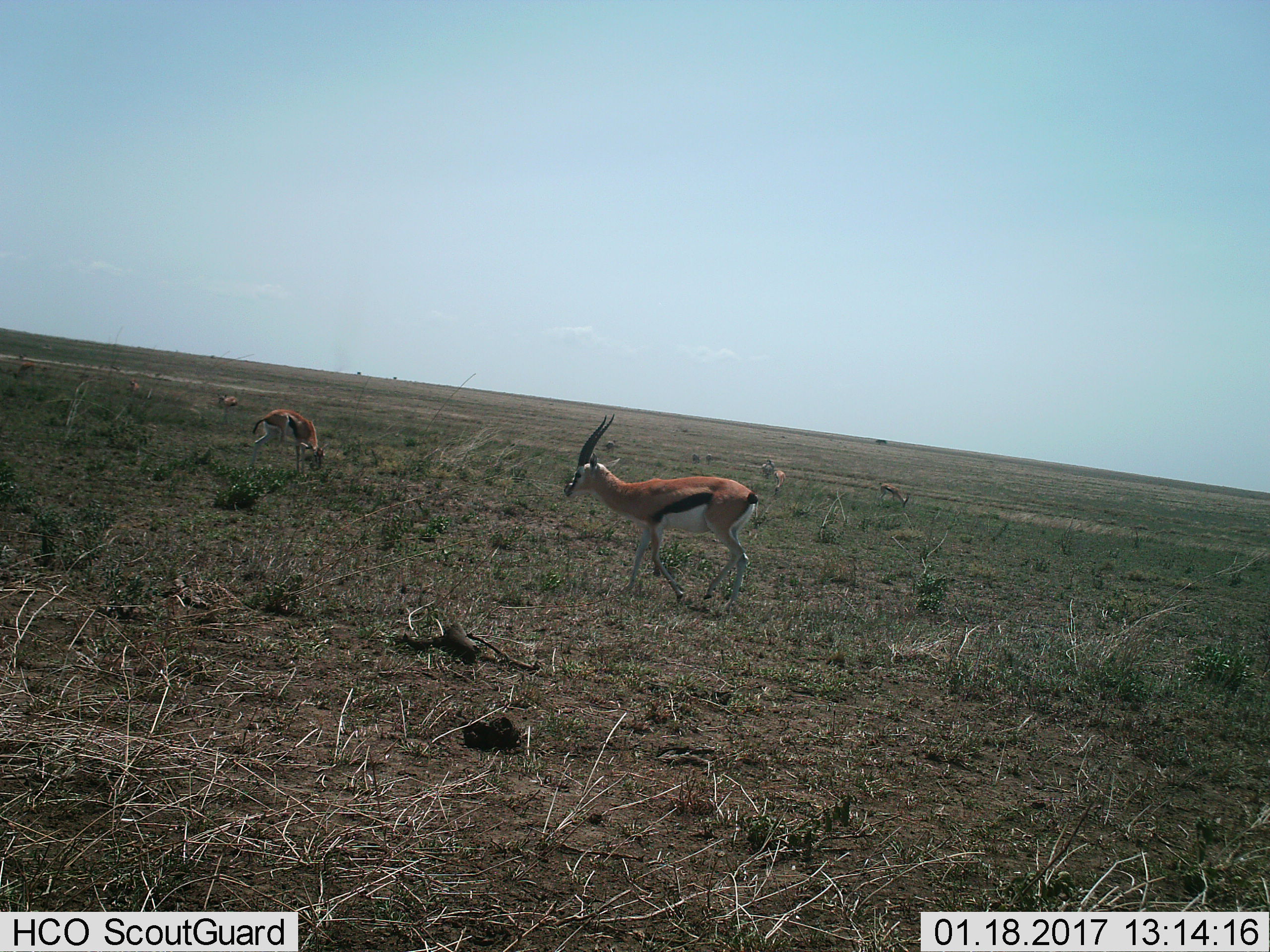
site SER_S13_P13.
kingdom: Animalia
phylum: Chordata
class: Mammalia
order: Artiodactyla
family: Bovidae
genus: Eudorcas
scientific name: Eudorcas thomsonii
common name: thomson's gazelle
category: gazellethomsons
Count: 7.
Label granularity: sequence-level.